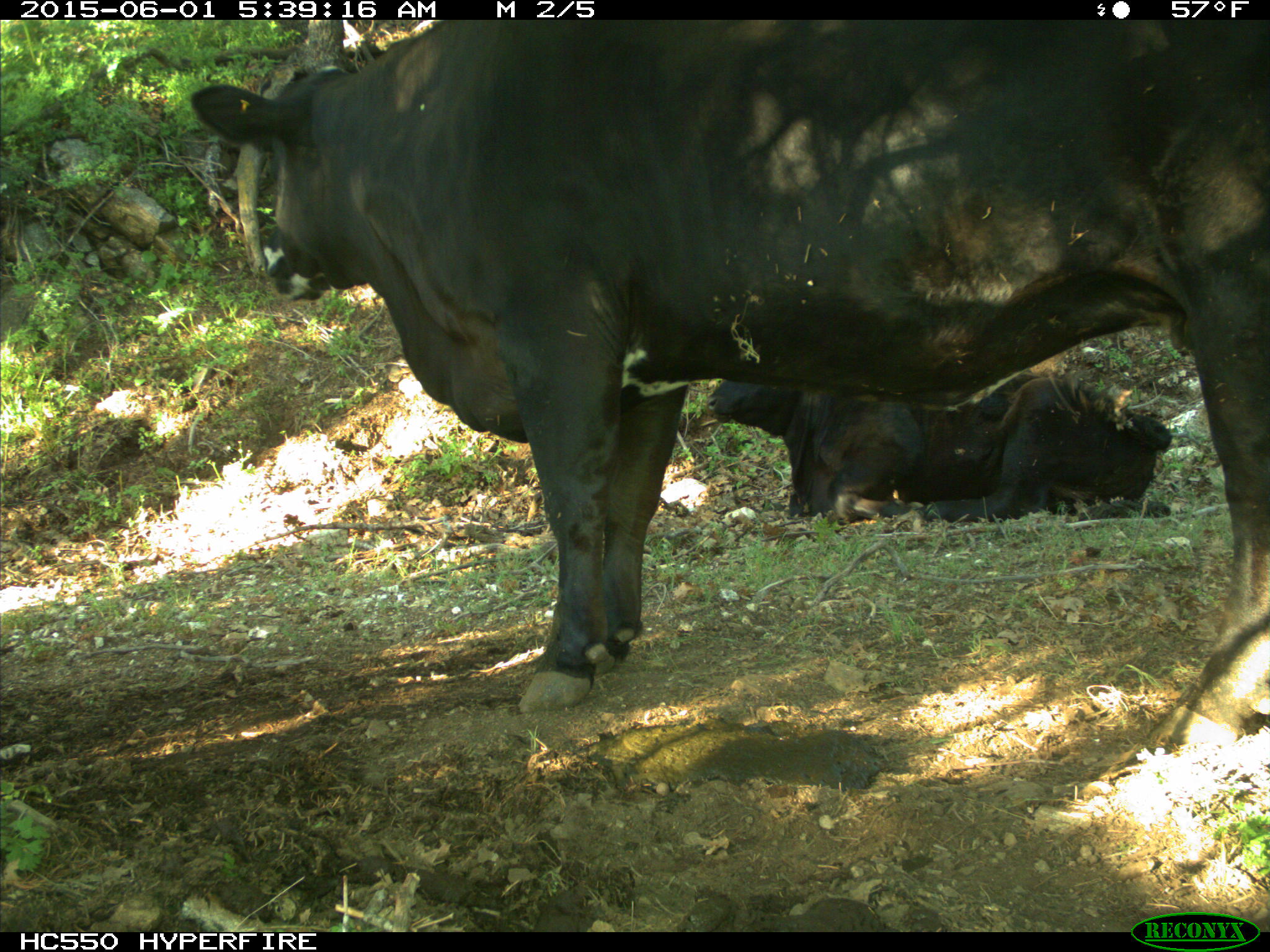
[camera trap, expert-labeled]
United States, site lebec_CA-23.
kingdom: Animalia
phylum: Chordata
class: Mammalia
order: Artiodactyla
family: Bovidae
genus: Bos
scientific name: Bos taurus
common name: domestic cow